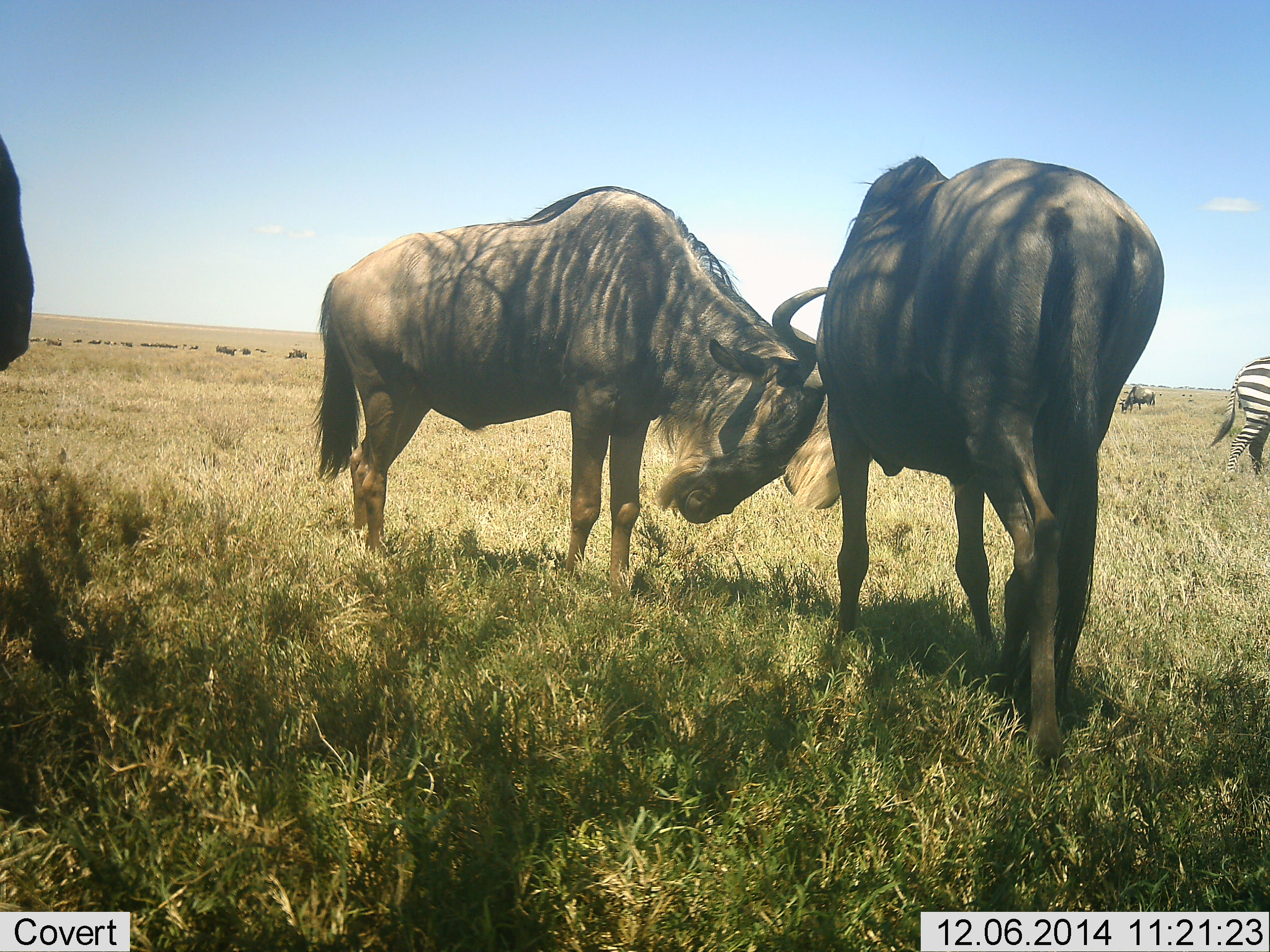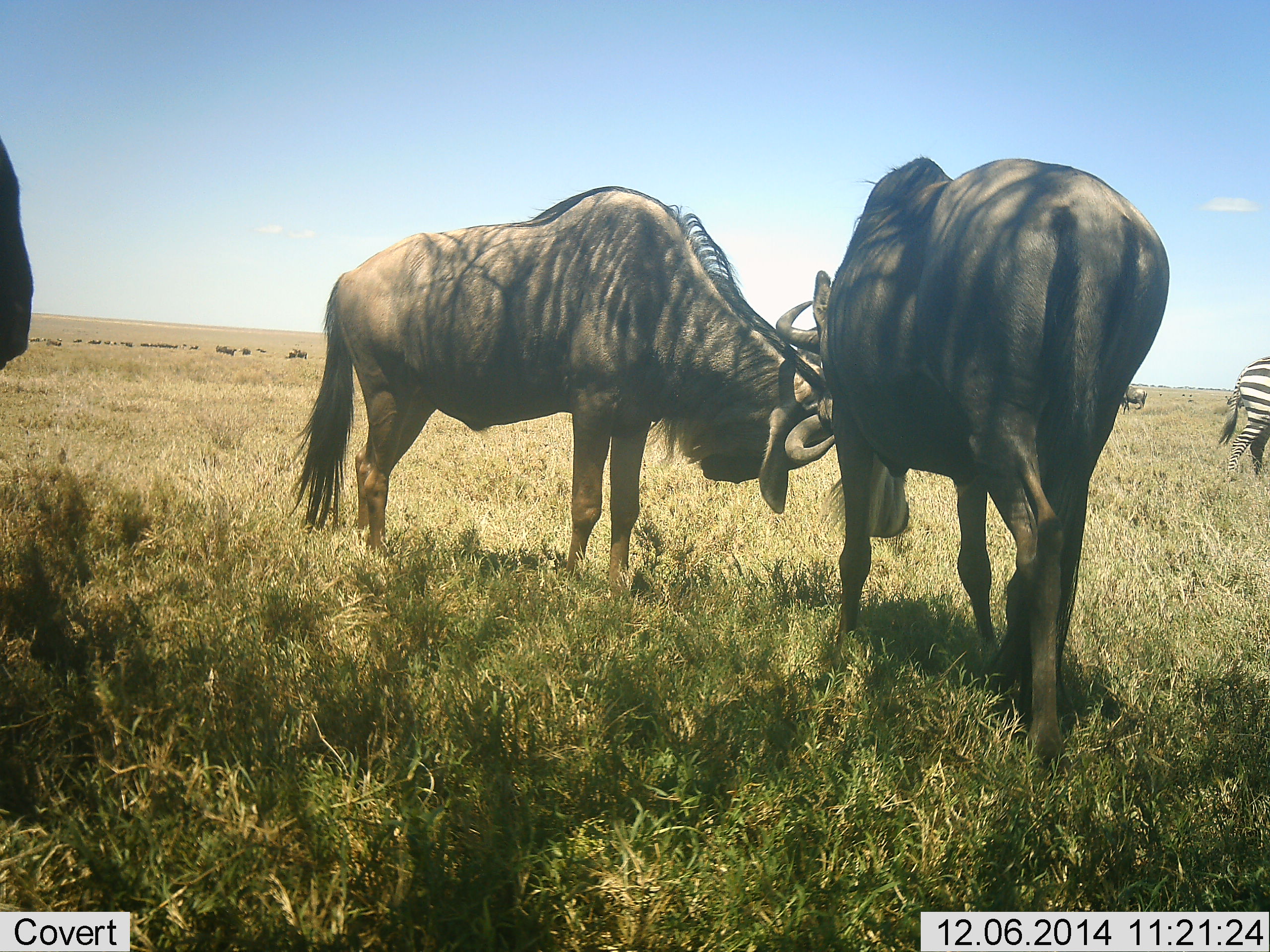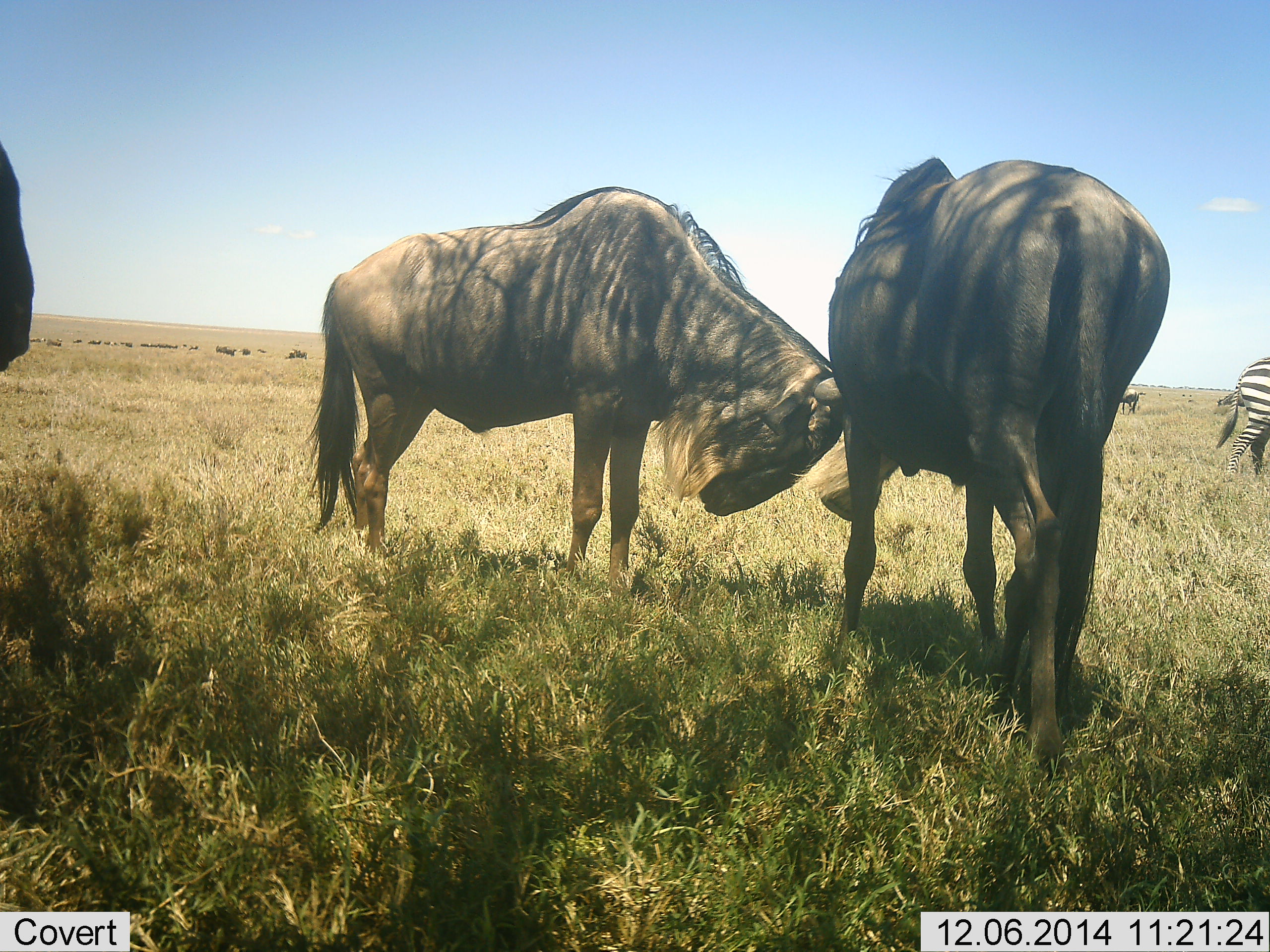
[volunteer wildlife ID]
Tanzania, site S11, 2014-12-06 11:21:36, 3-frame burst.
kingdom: Animalia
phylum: Chordata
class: Mammalia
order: Artiodactyla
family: Bovidae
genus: Connochaetes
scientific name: Connochaetes taurinus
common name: blue wildebeest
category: wildebeest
Wildebeest (blue wildebeest) (Connochaetes taurinus), count 5. Behavior (volunteer vote fractions): standing 80%, resting 0%, moving 10%, interacting 90%. Young present (vote fraction): 0%. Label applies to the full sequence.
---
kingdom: Animalia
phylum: Chordata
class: Mammalia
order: Perissodactyla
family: Equidae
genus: Equus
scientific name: Equus quagga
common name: plains zebra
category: zebra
Zebra (plains zebra) (Equus quagga), count 1. Behavior (volunteer vote fractions): standing 60%, resting 0%, moving 10%, interacting 0%. Young present (vote fraction): 0%. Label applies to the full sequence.